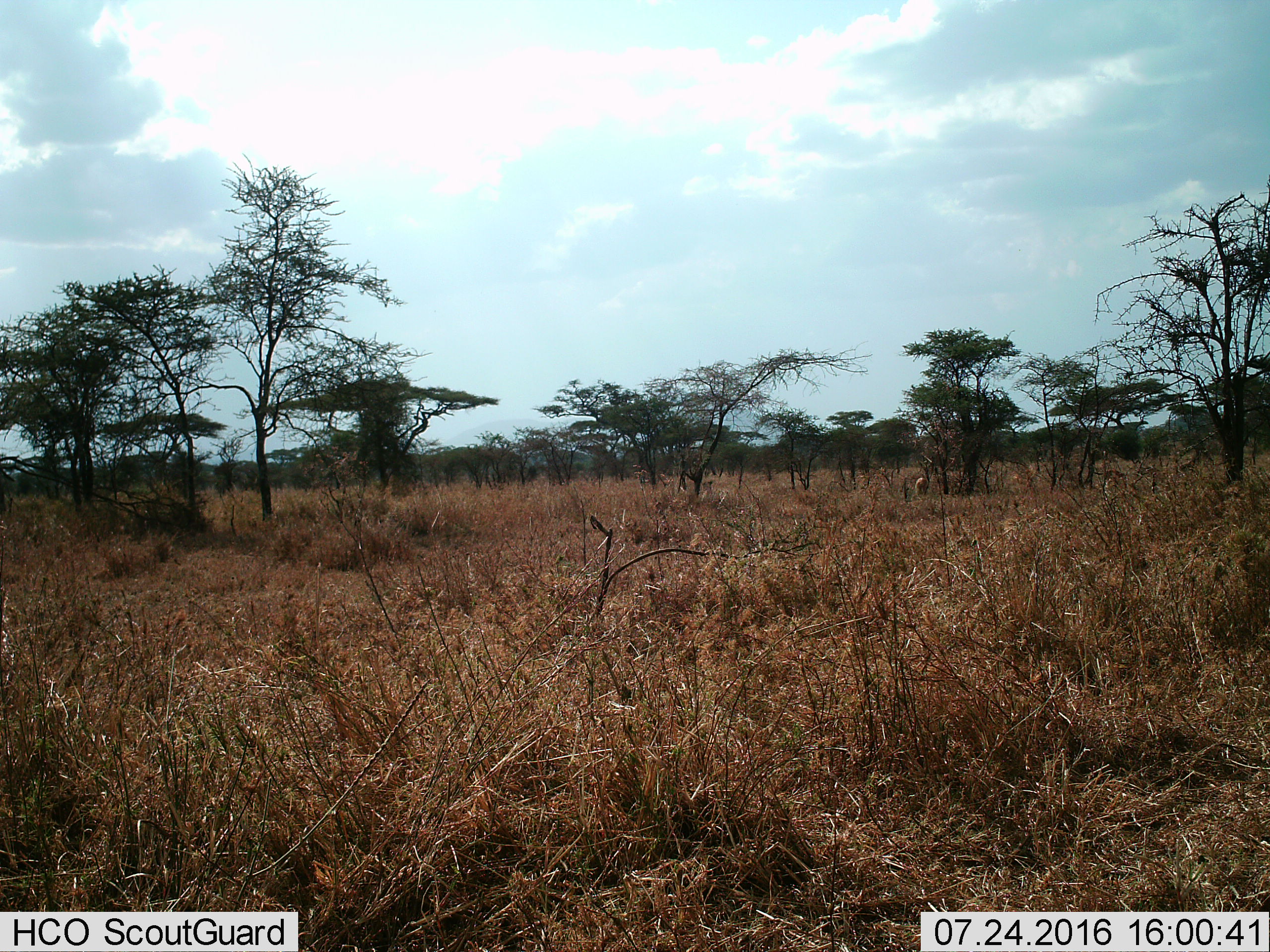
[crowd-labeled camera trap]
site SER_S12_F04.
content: unidentified animal